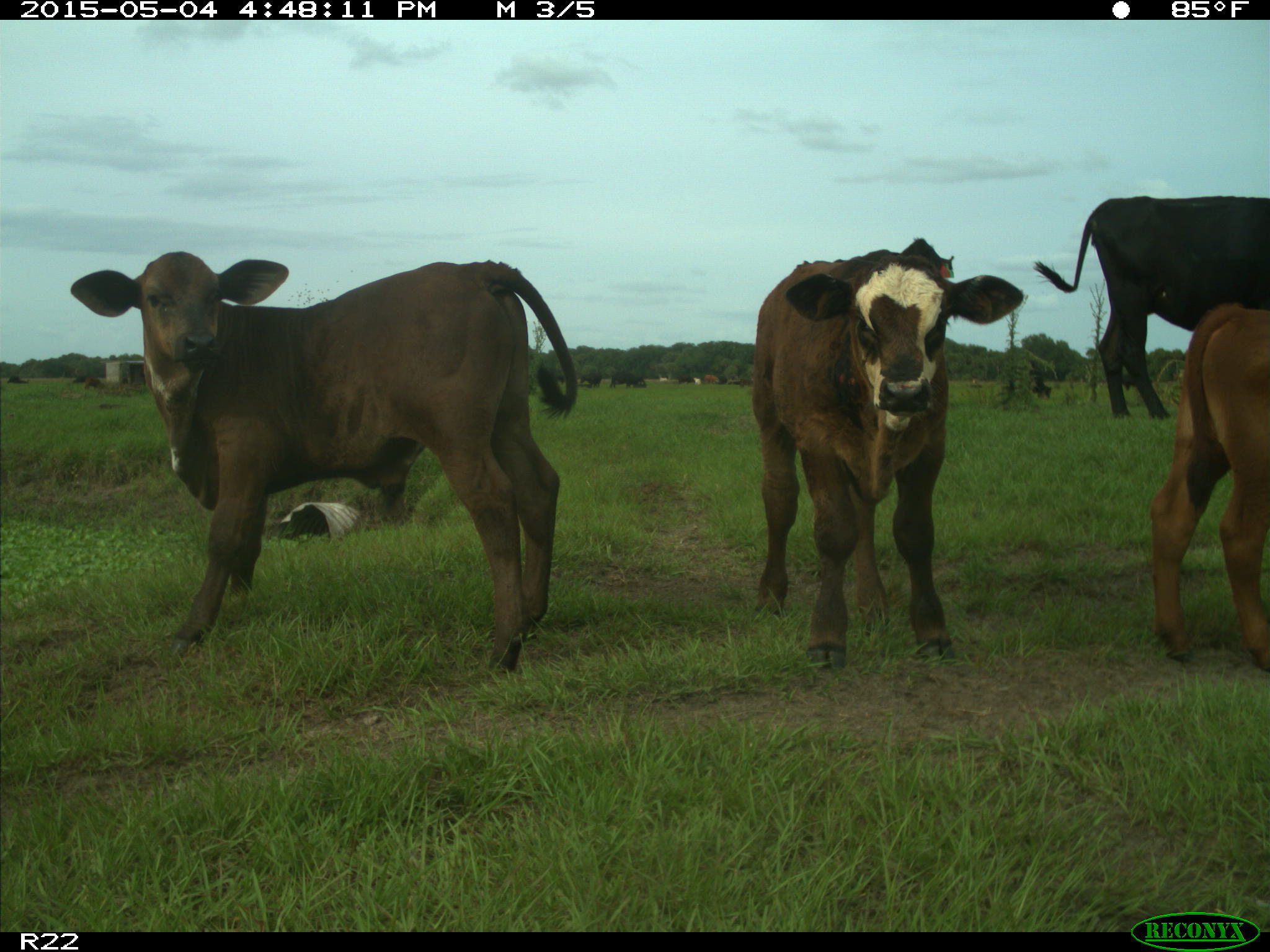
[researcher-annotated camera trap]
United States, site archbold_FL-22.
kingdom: Animalia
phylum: Chordata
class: Mammalia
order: Artiodactyla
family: Bovidae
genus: Bos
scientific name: Bos taurus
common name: domestic cow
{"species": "Bos taurus (domestic cow)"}